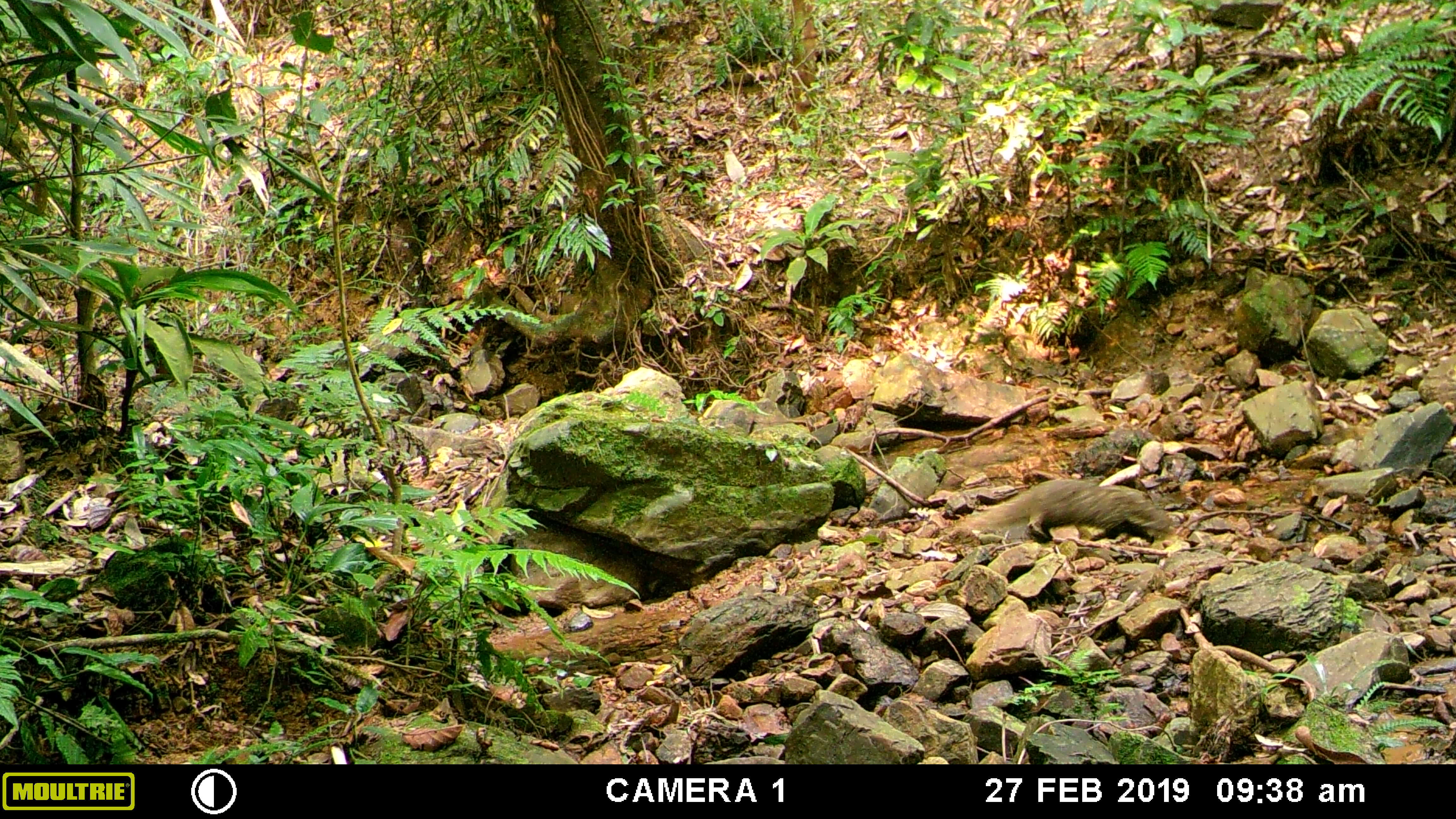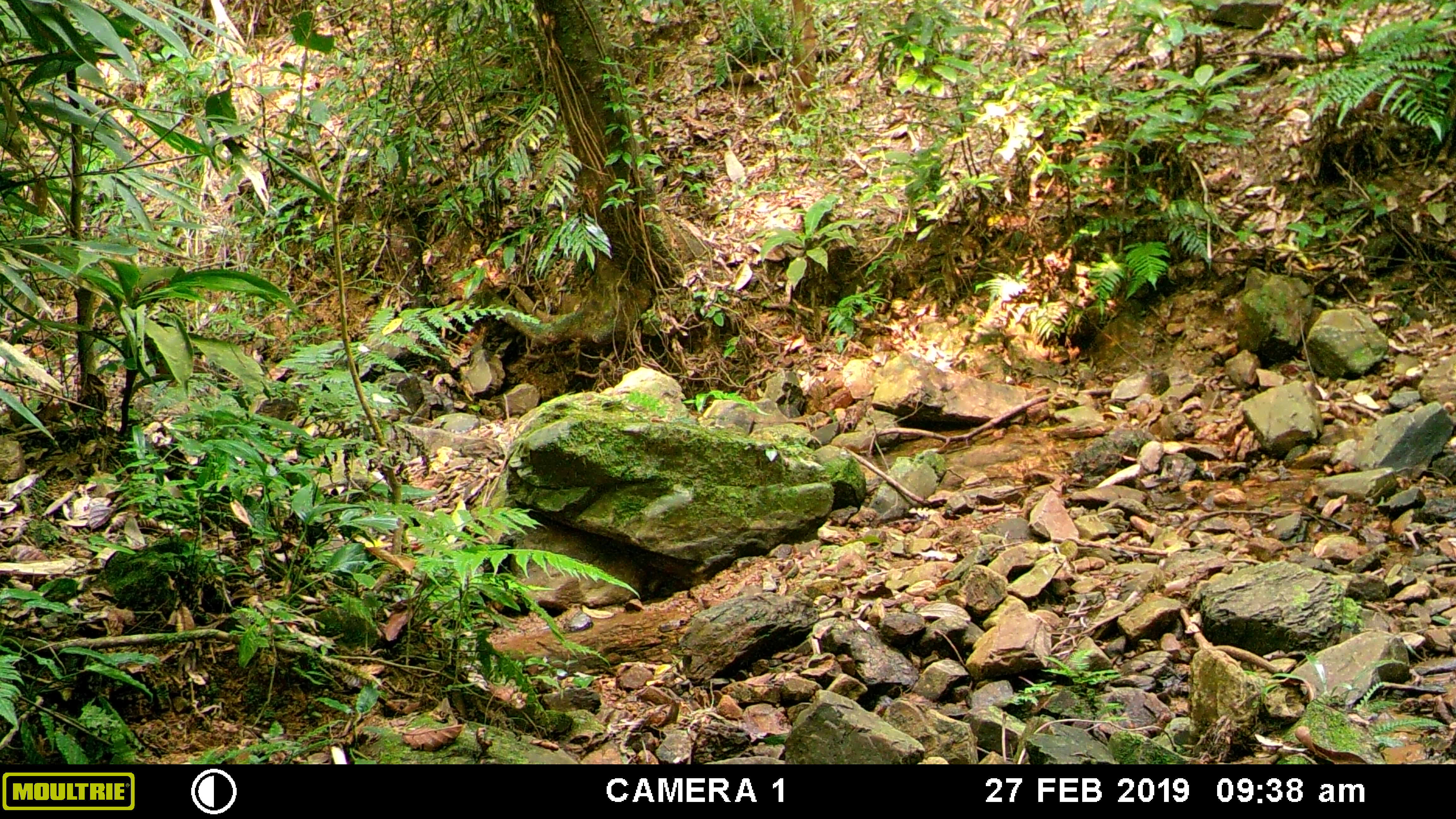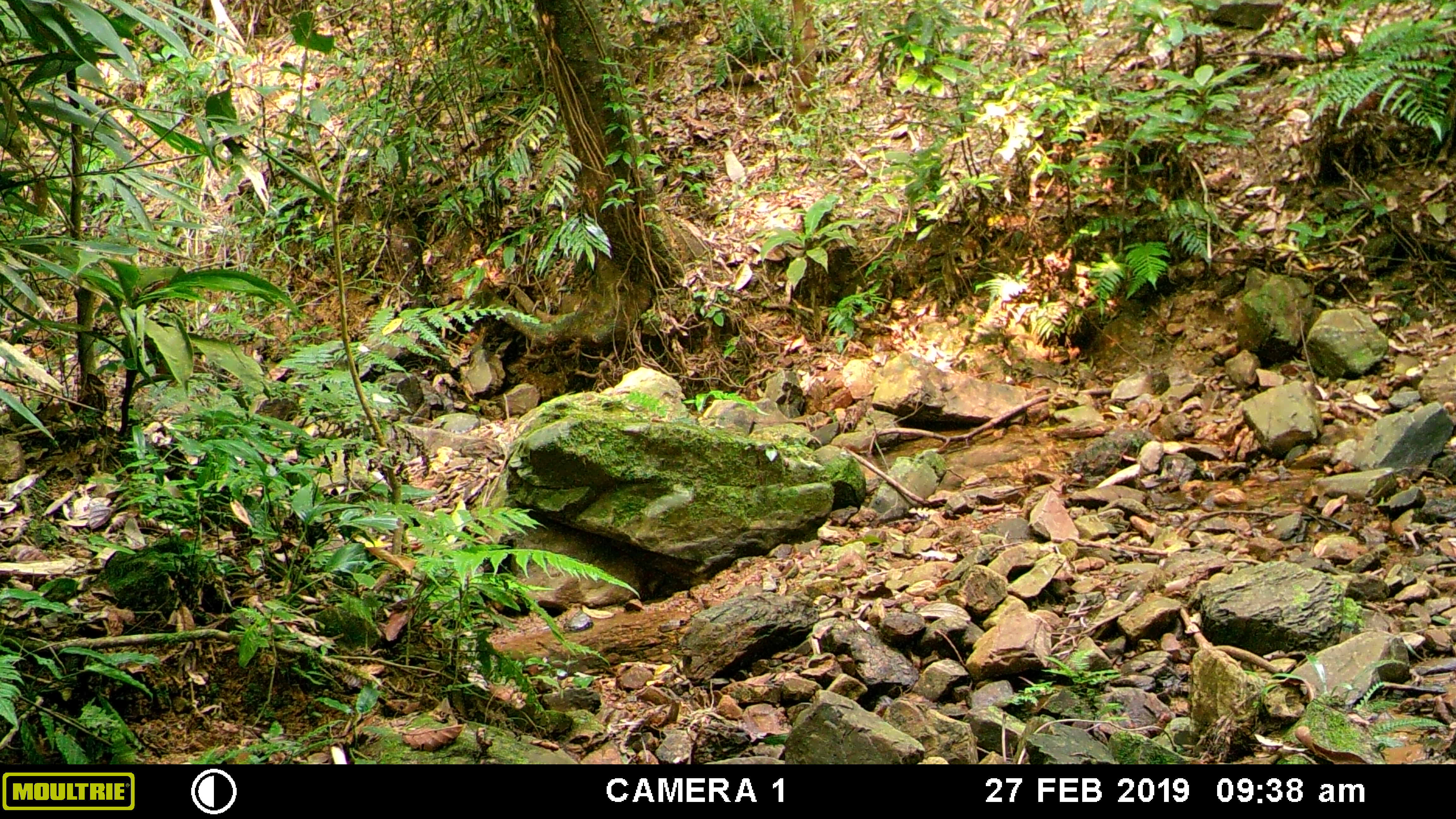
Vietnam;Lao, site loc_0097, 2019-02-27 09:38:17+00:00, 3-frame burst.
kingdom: Animalia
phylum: Chordata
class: Mammalia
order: Carnivora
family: Herpestidae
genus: Urva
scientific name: Urva urva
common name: crab-eating mongoose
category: crab eating mongoose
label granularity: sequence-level